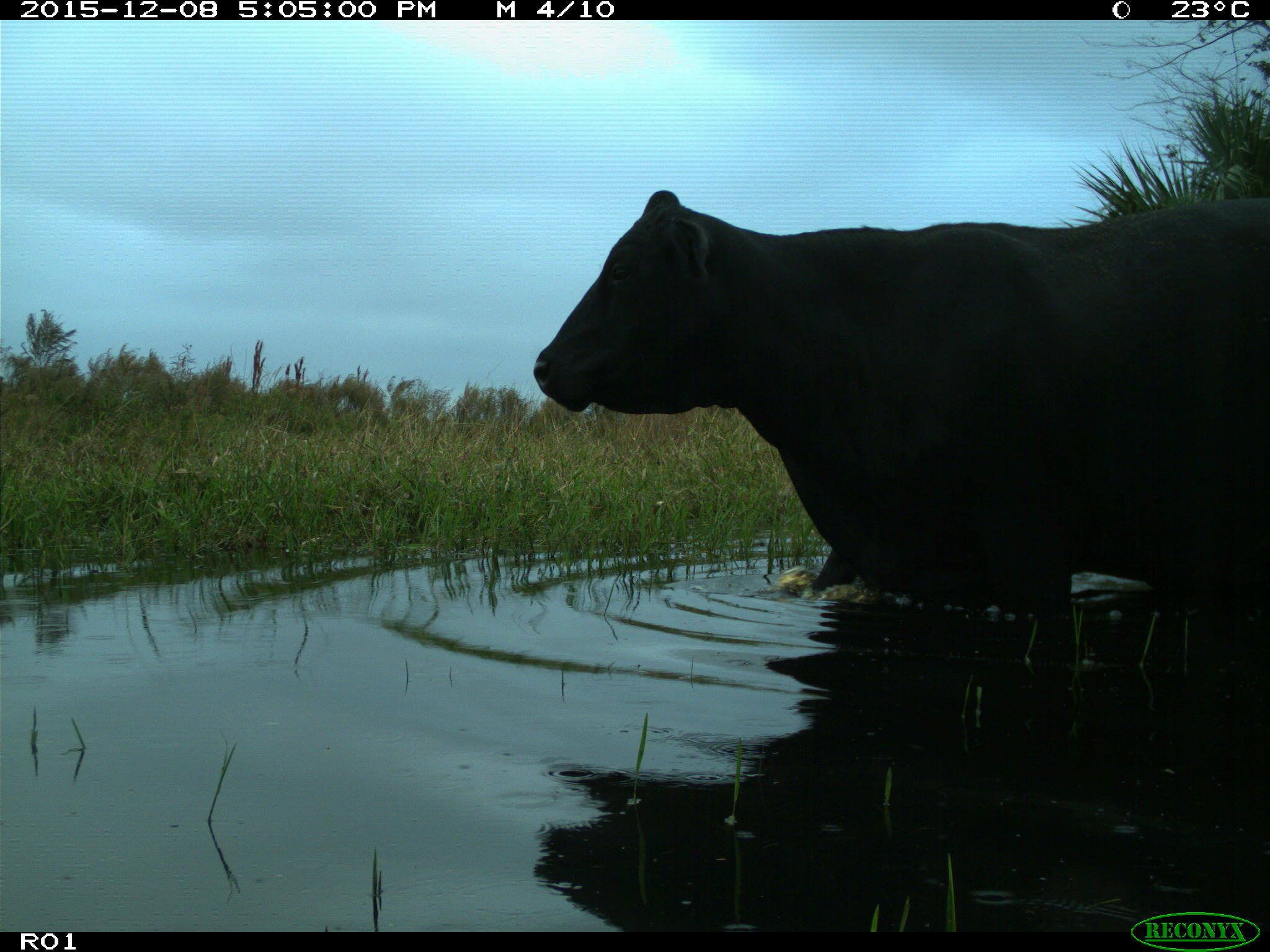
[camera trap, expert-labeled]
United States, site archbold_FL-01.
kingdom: Animalia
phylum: Chordata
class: Mammalia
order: Artiodactyla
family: Bovidae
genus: Bos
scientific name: Bos taurus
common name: domestic cow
Bos taurus (domestic cow).